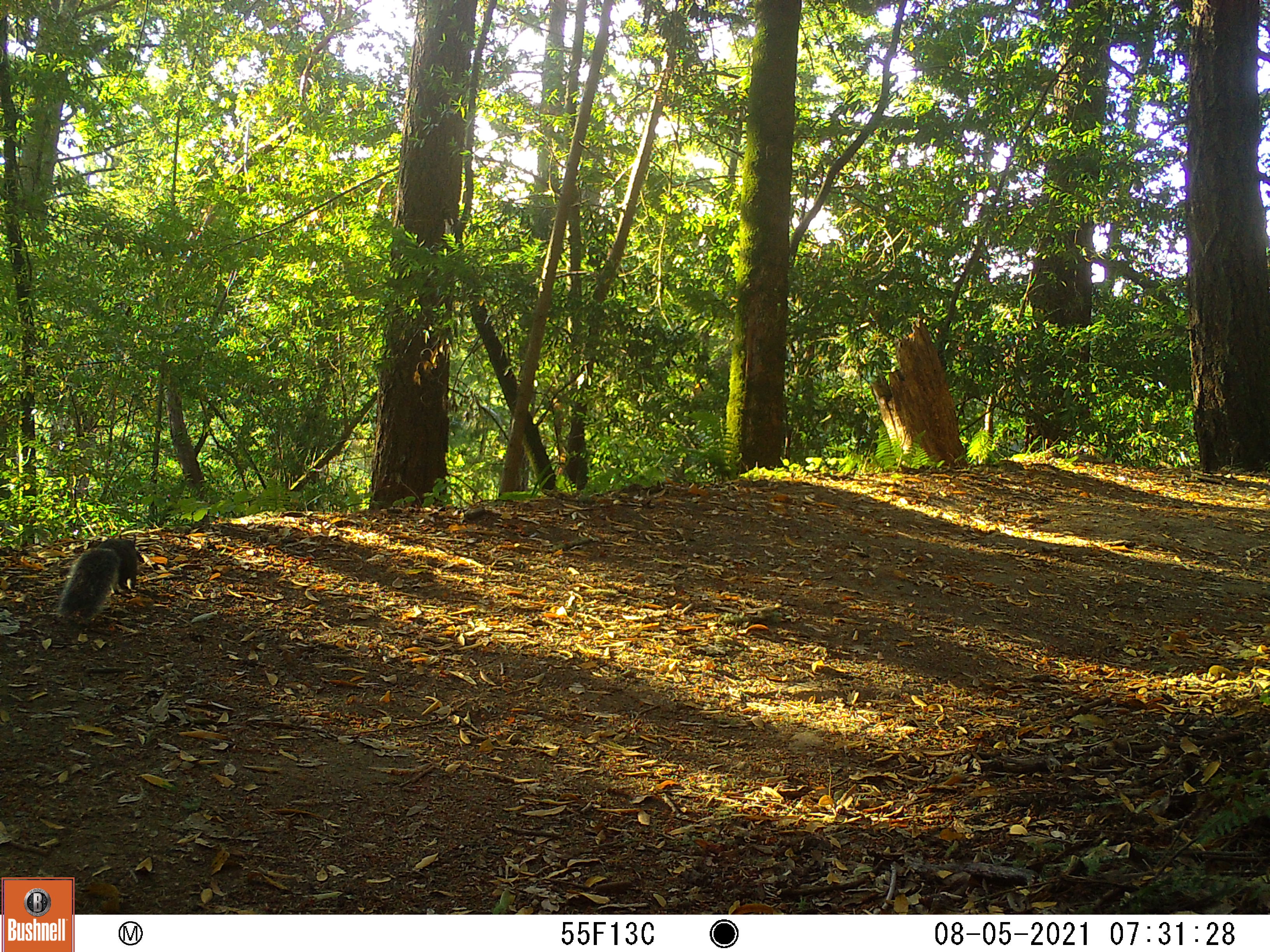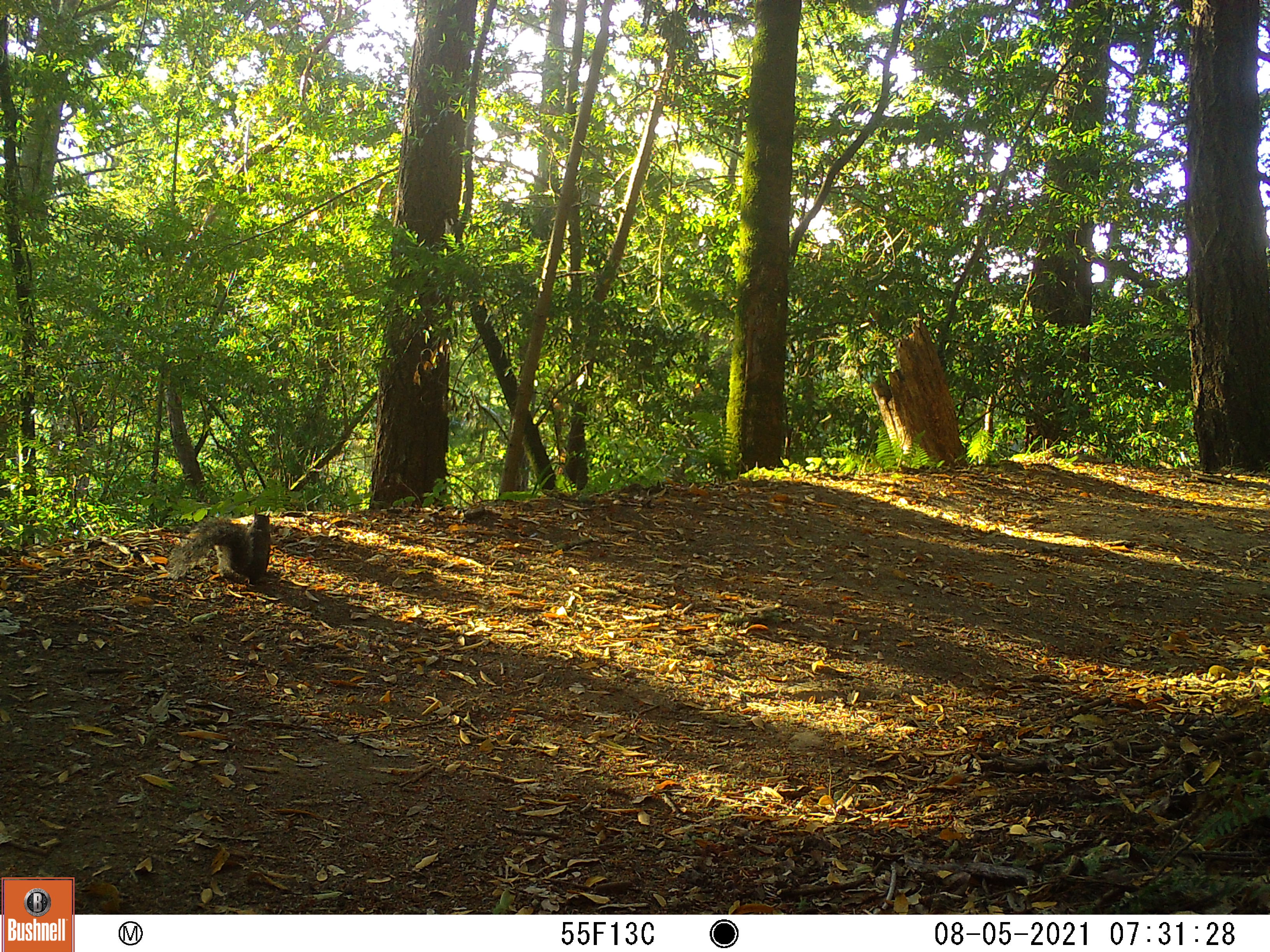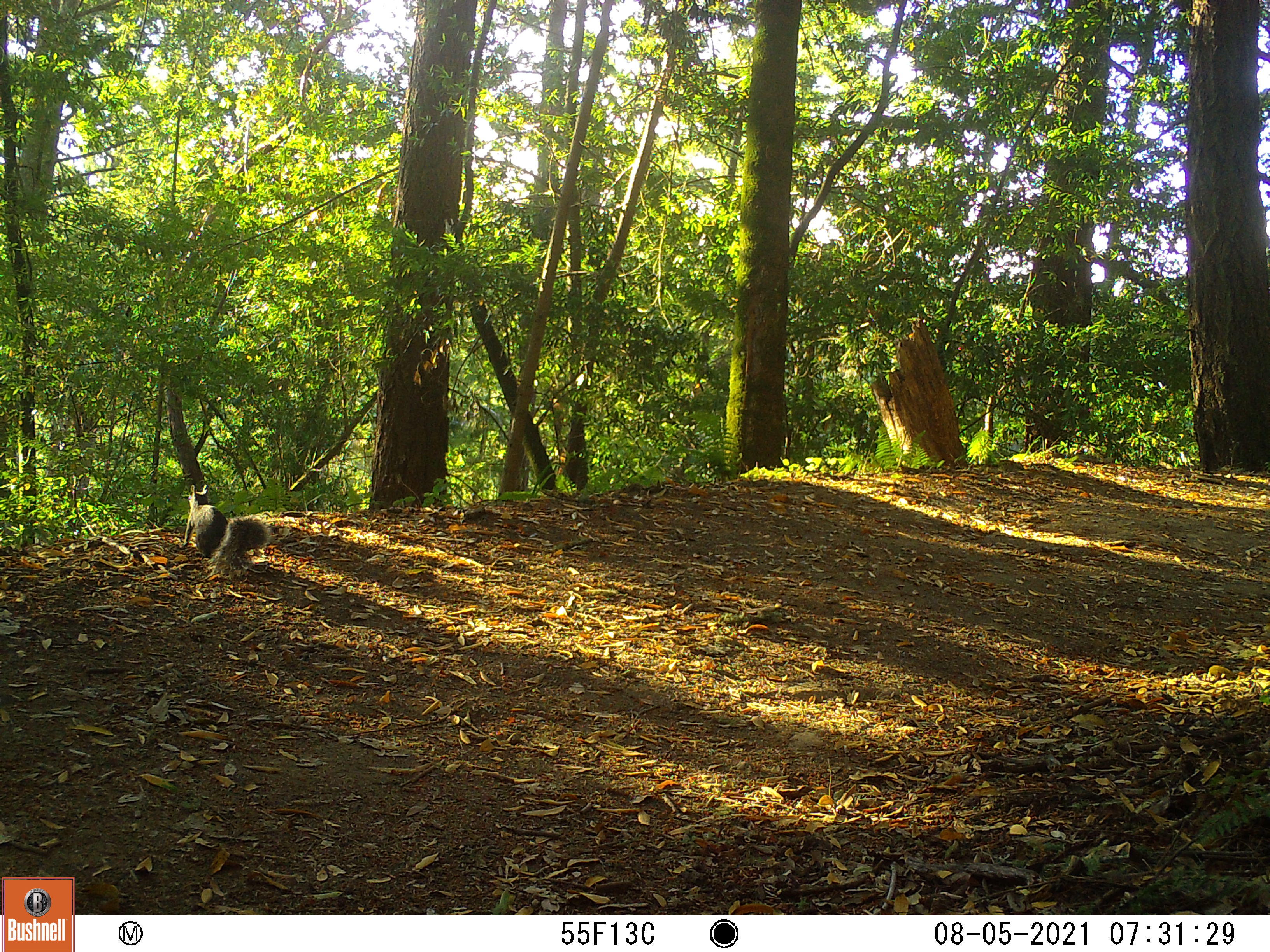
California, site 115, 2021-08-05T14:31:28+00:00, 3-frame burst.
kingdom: Animalia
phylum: Chordata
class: Mammalia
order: Rodentia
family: Sciuridae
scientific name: Sciuridae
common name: squirrel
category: unknown squirrel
Unknown squirrel (squirrel) (Sciuridae).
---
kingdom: Animalia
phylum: Chordata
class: Mammalia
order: Rodentia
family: Sciuridae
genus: Sciurus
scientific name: Sciurus griseus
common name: western gray squirrel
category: western grey squirrel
Western grey squirrel (western gray squirrel) (Sciurus griseus).